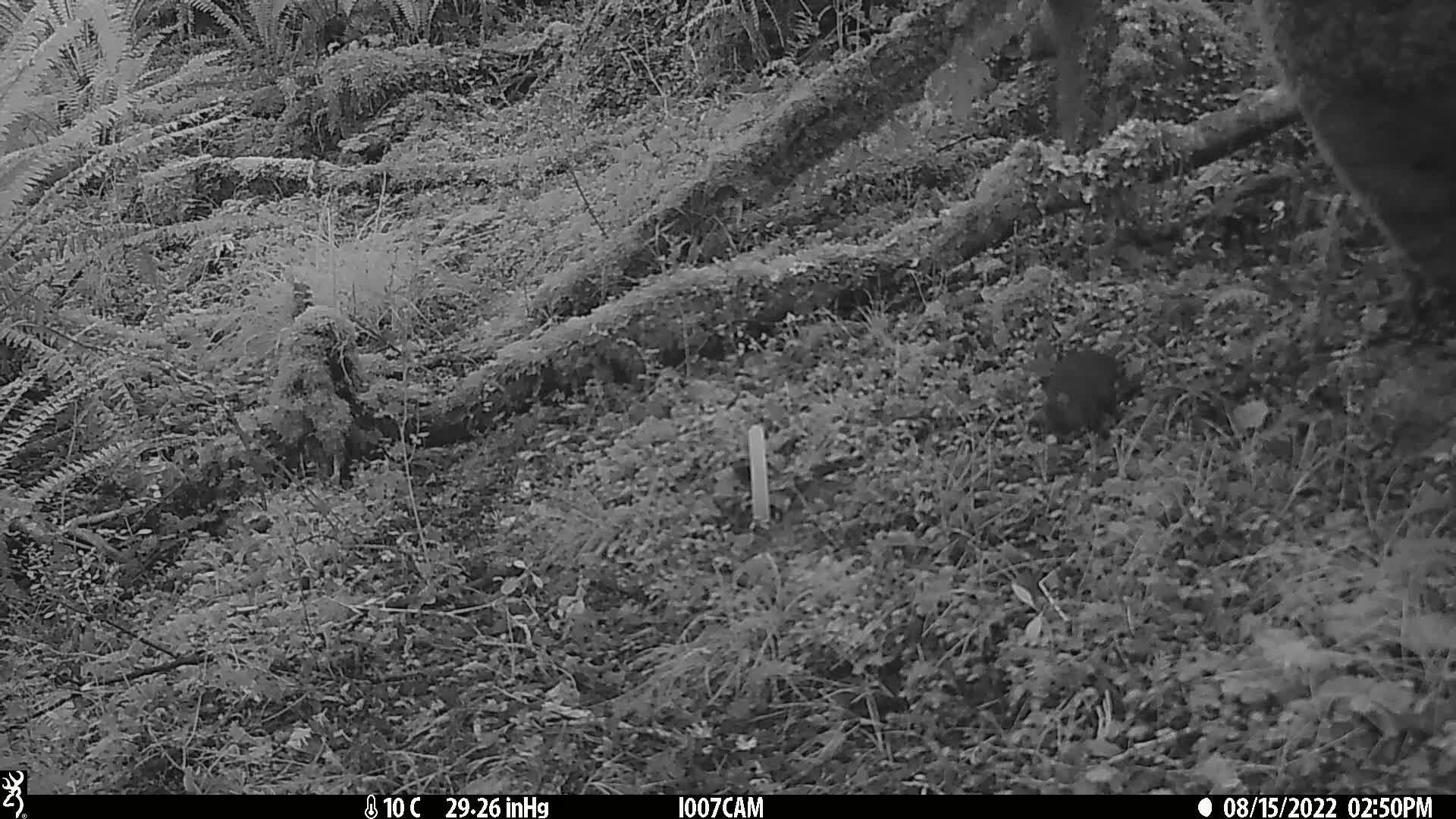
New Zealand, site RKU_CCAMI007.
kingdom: Animalia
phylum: Chordata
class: Mammalia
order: Rodentia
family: Muridae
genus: Rattus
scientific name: Rattus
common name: rat